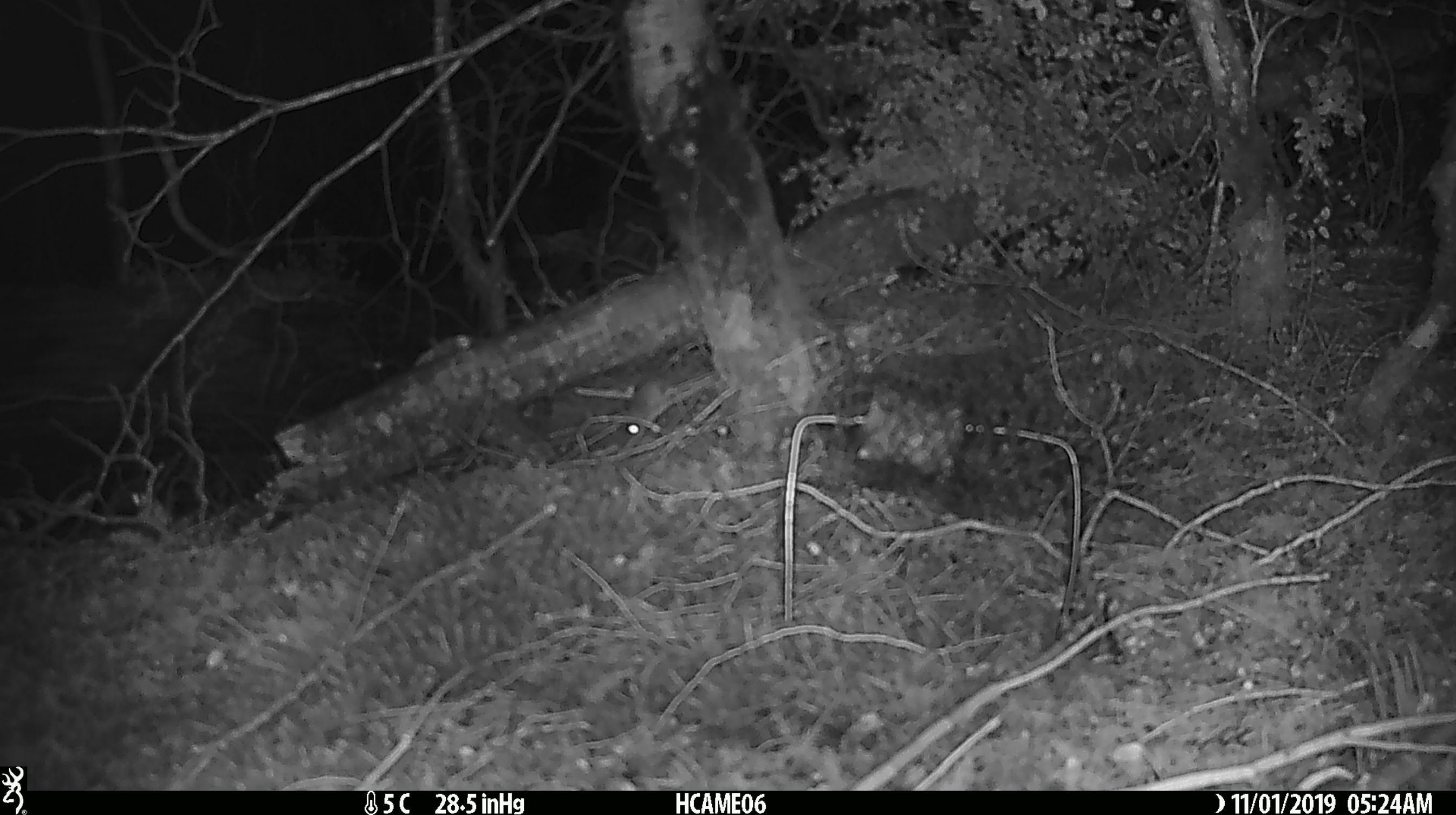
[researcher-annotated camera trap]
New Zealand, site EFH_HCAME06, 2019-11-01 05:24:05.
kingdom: Animalia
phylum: Chordata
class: Mammalia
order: Rodentia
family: Muridae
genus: Mus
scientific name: Mus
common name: mouse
Mouse (Mus).